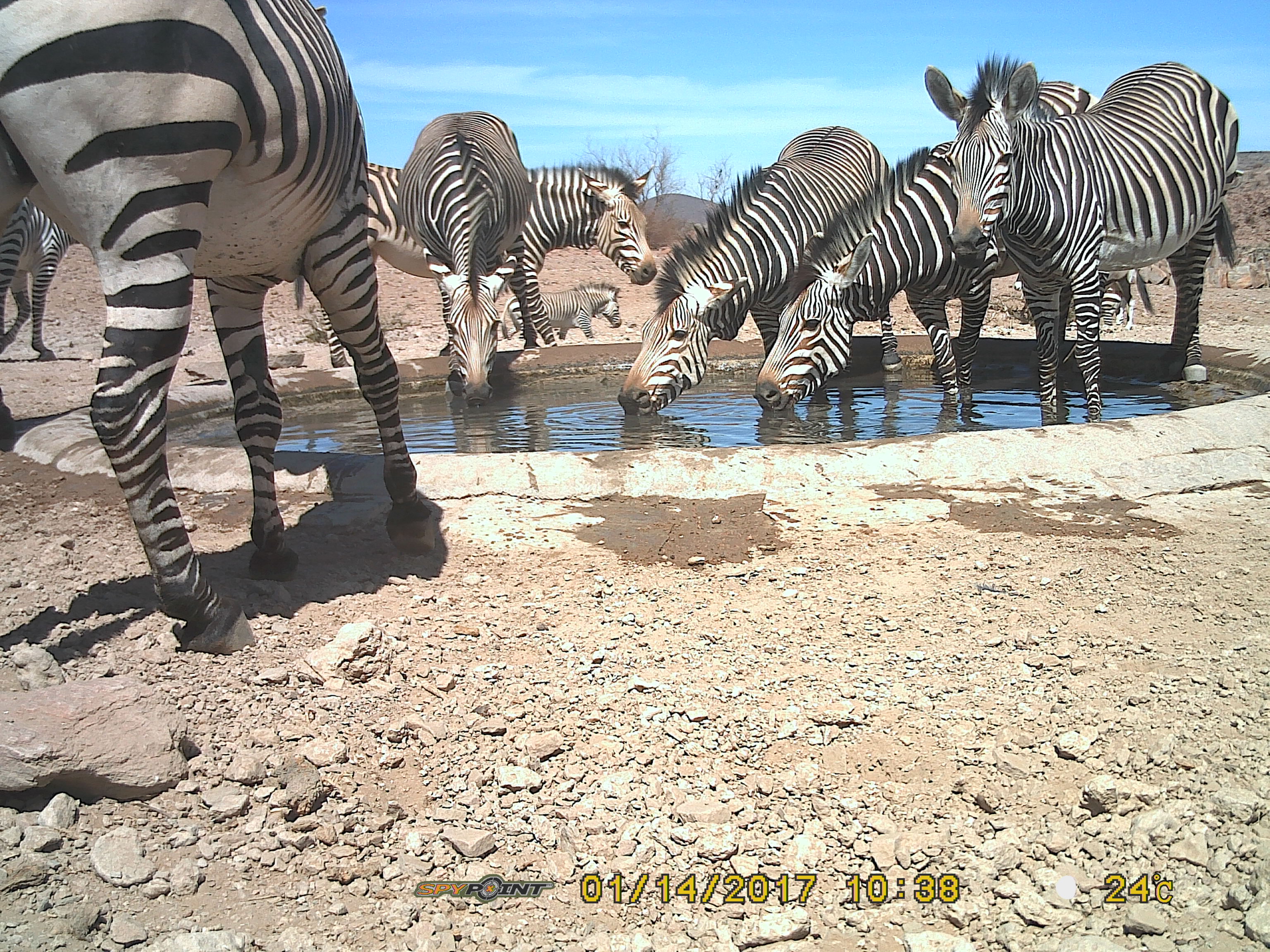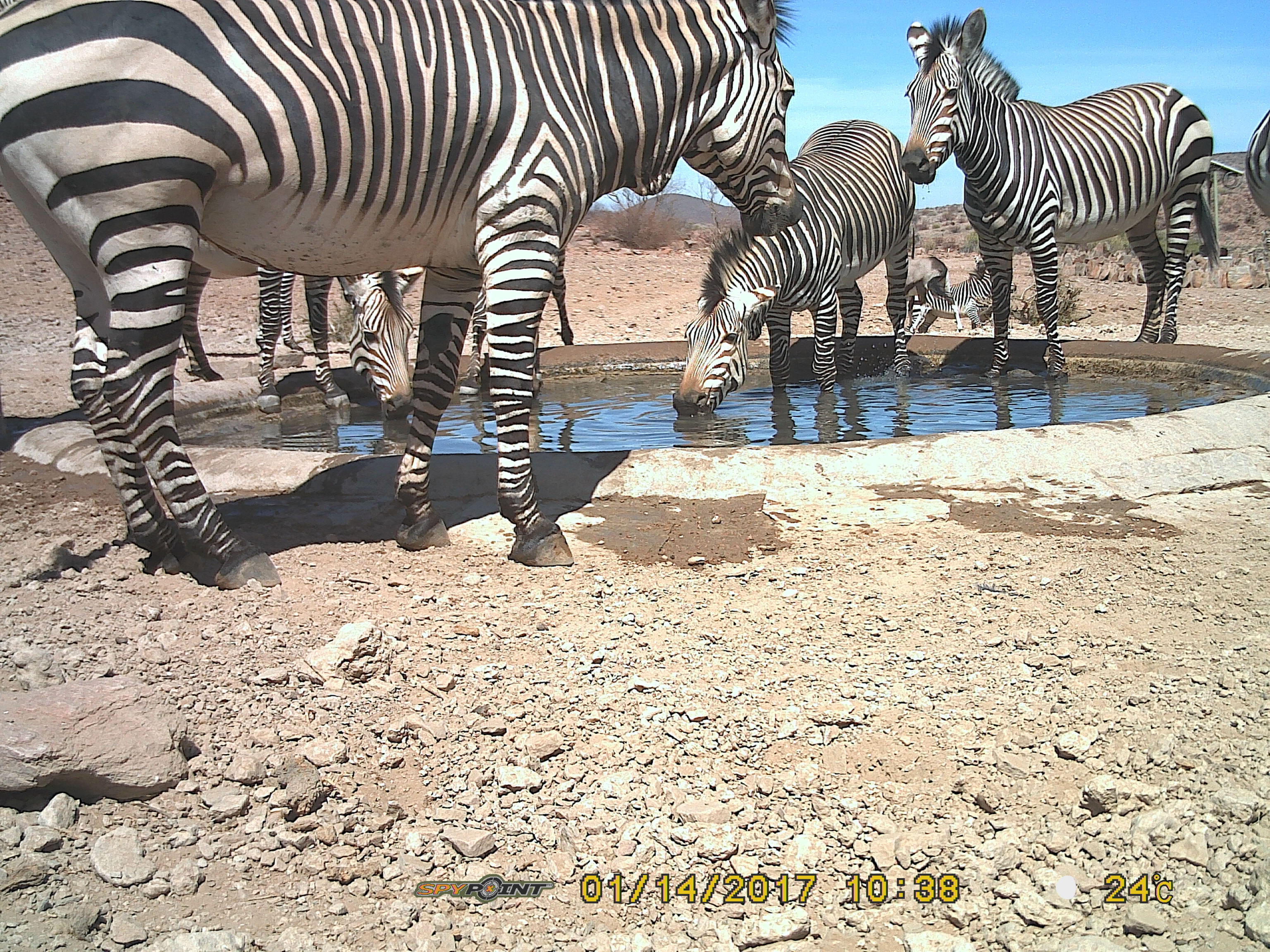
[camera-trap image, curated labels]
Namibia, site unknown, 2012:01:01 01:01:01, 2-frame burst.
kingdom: Animalia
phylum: Chordata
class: Mammalia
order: Perissodactyla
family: Equidae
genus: Equus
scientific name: Equus zebra hartmannae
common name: hartmann's mountain zebra